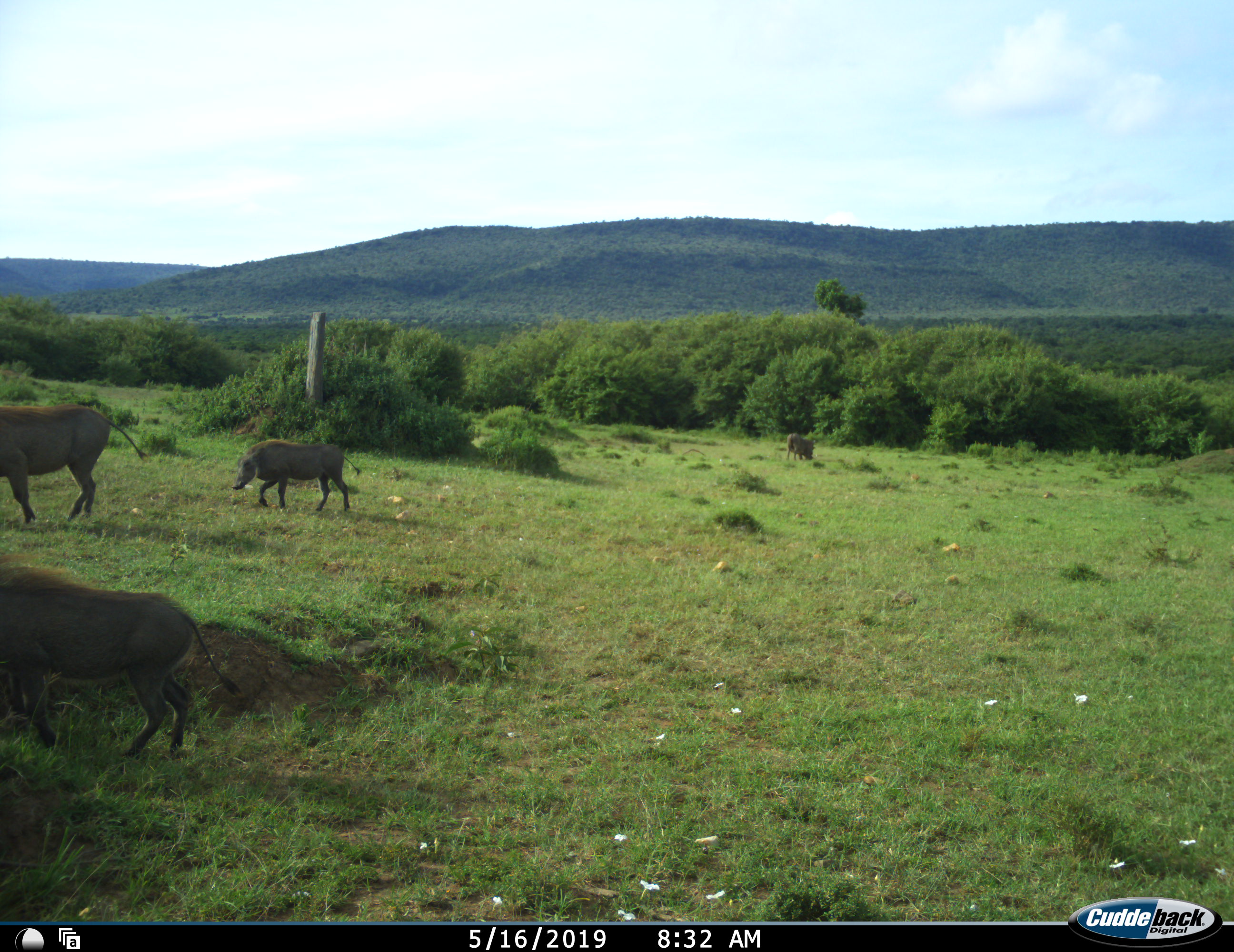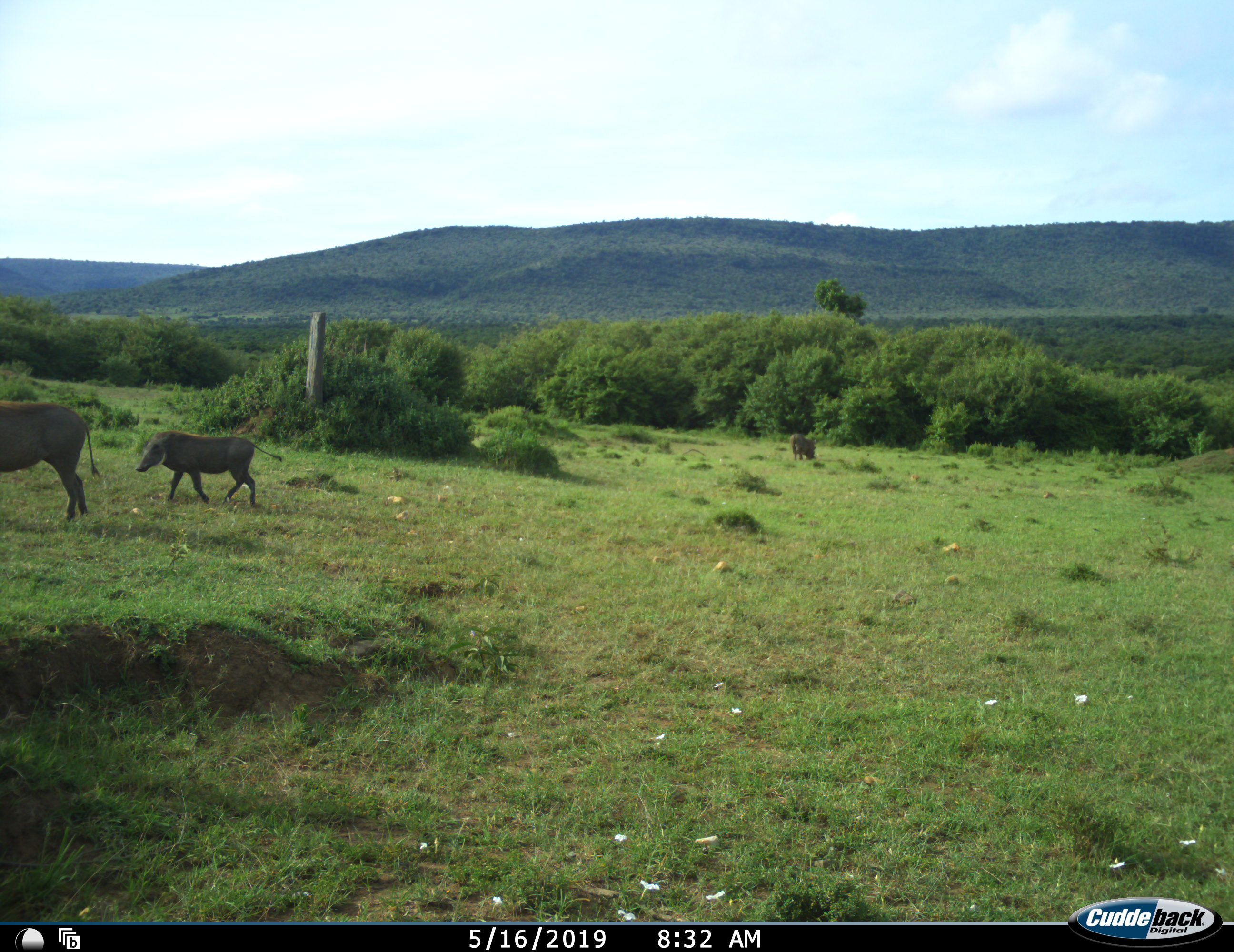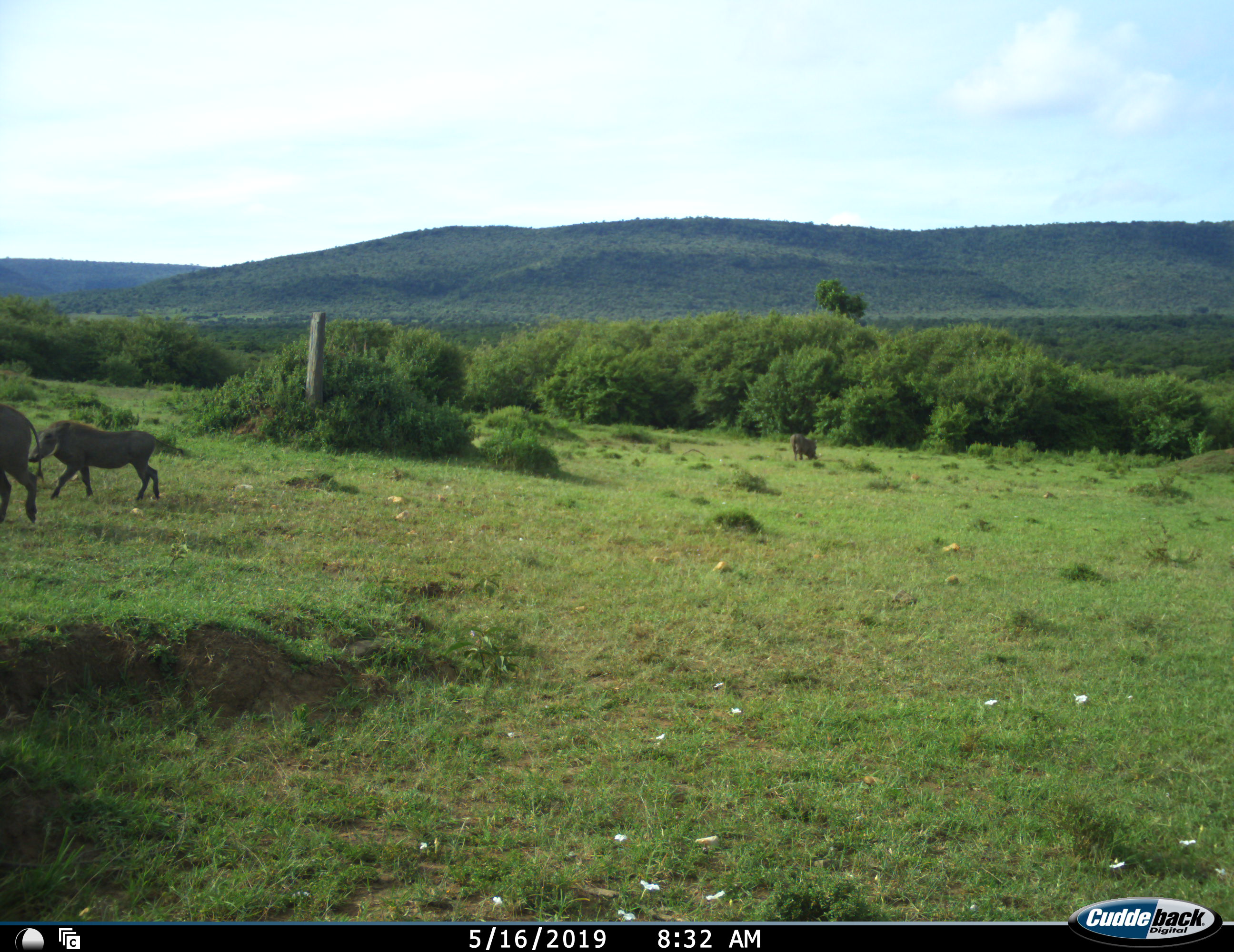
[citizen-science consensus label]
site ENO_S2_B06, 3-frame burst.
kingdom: Animalia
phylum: Chordata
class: Mammalia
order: Artiodactyla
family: Suidae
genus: Phacochoerus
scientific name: Phacochoerus africanus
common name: warthog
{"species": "warthog (Phacochoerus africanus)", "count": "4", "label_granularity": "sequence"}